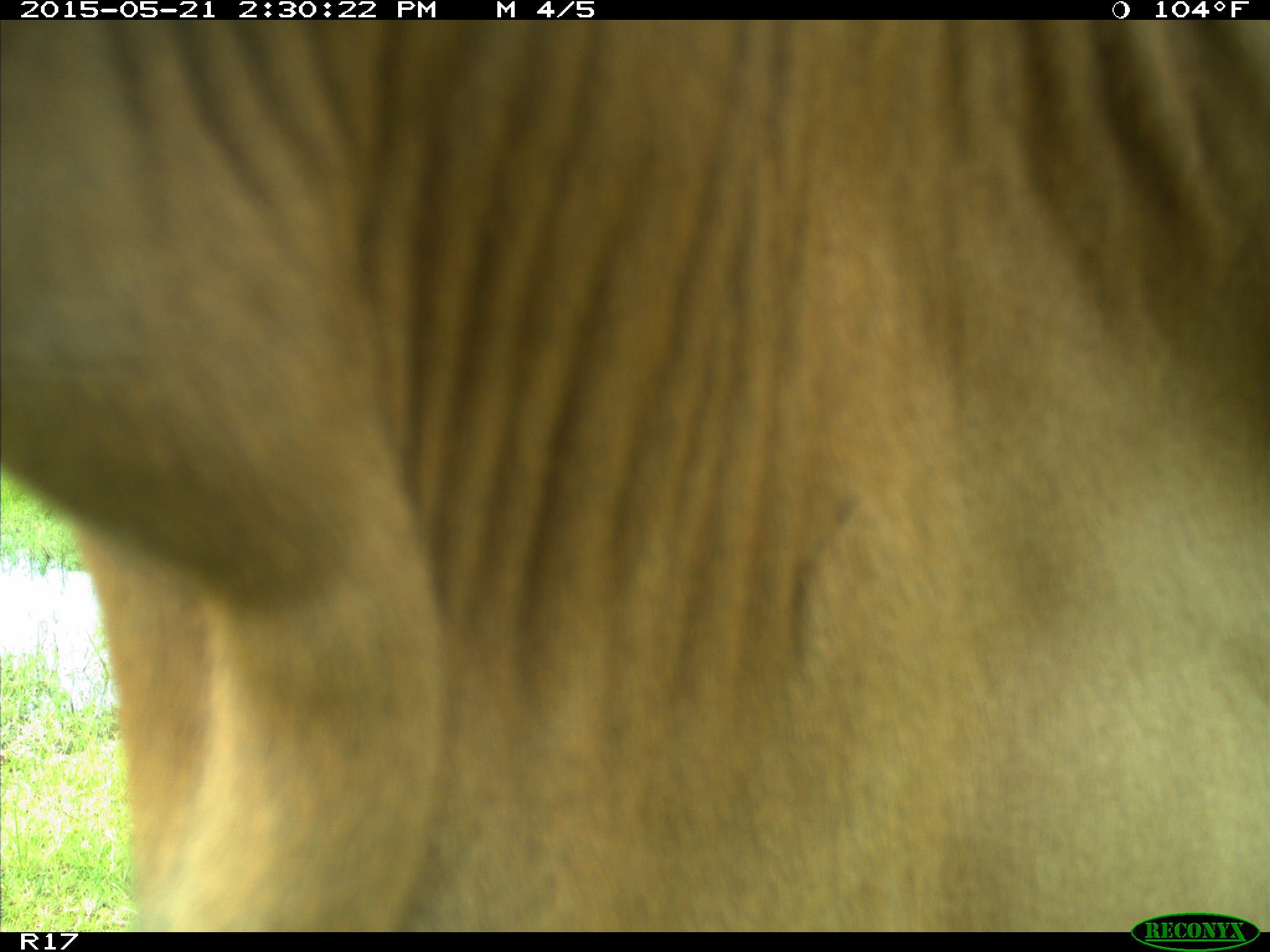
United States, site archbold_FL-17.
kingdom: Animalia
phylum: Chordata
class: Mammalia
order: Artiodactyla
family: Bovidae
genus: Bos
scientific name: Bos taurus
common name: domestic cow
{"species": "Bos taurus (domestic cow)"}